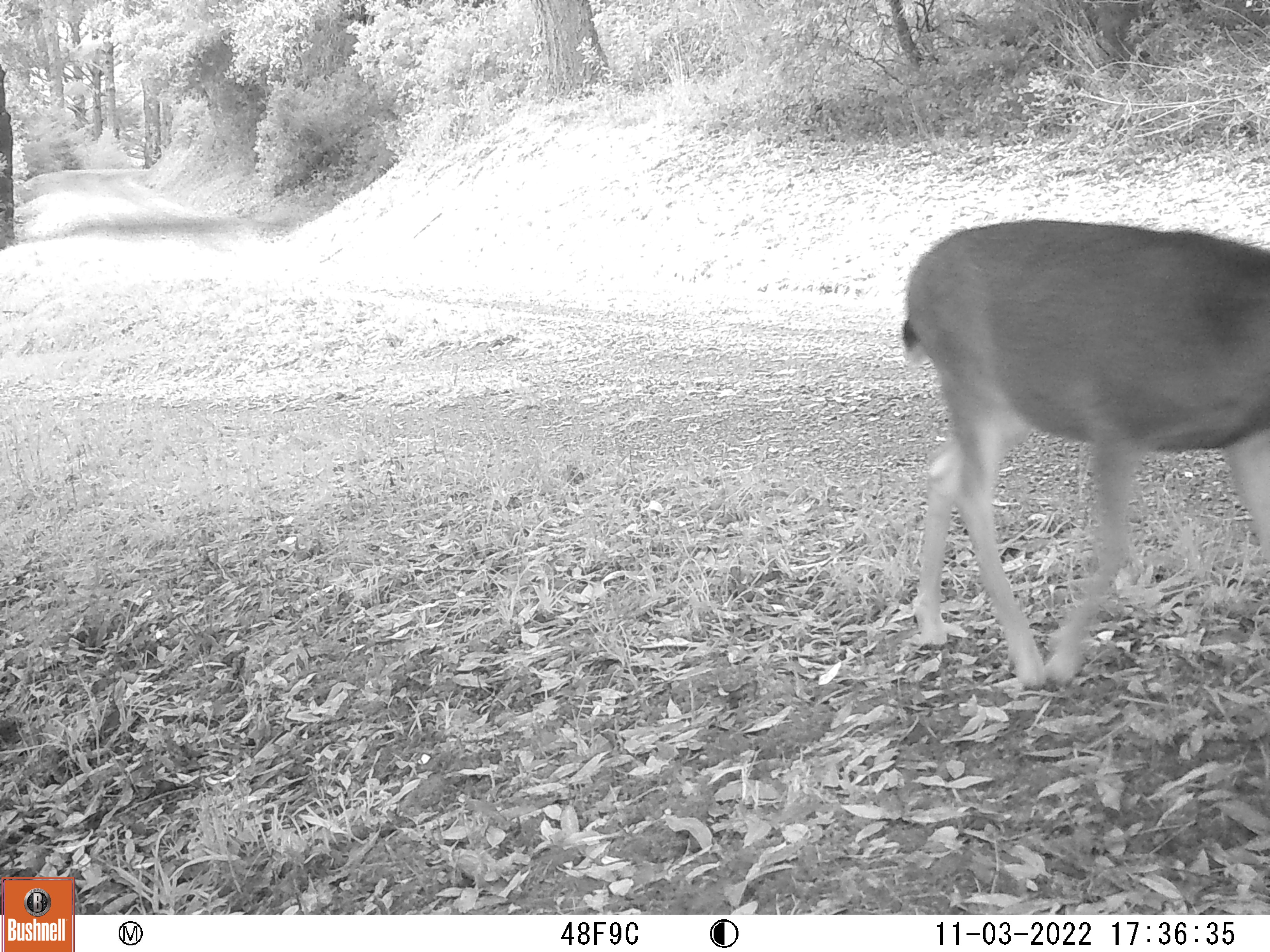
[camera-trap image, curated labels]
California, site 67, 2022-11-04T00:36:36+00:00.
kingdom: Animalia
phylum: Chordata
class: Mammalia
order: Artiodactyla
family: Cervidae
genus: Odocoileus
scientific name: Odocoileus hemionus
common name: mule deer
Mule deer (Odocoileus hemionus).